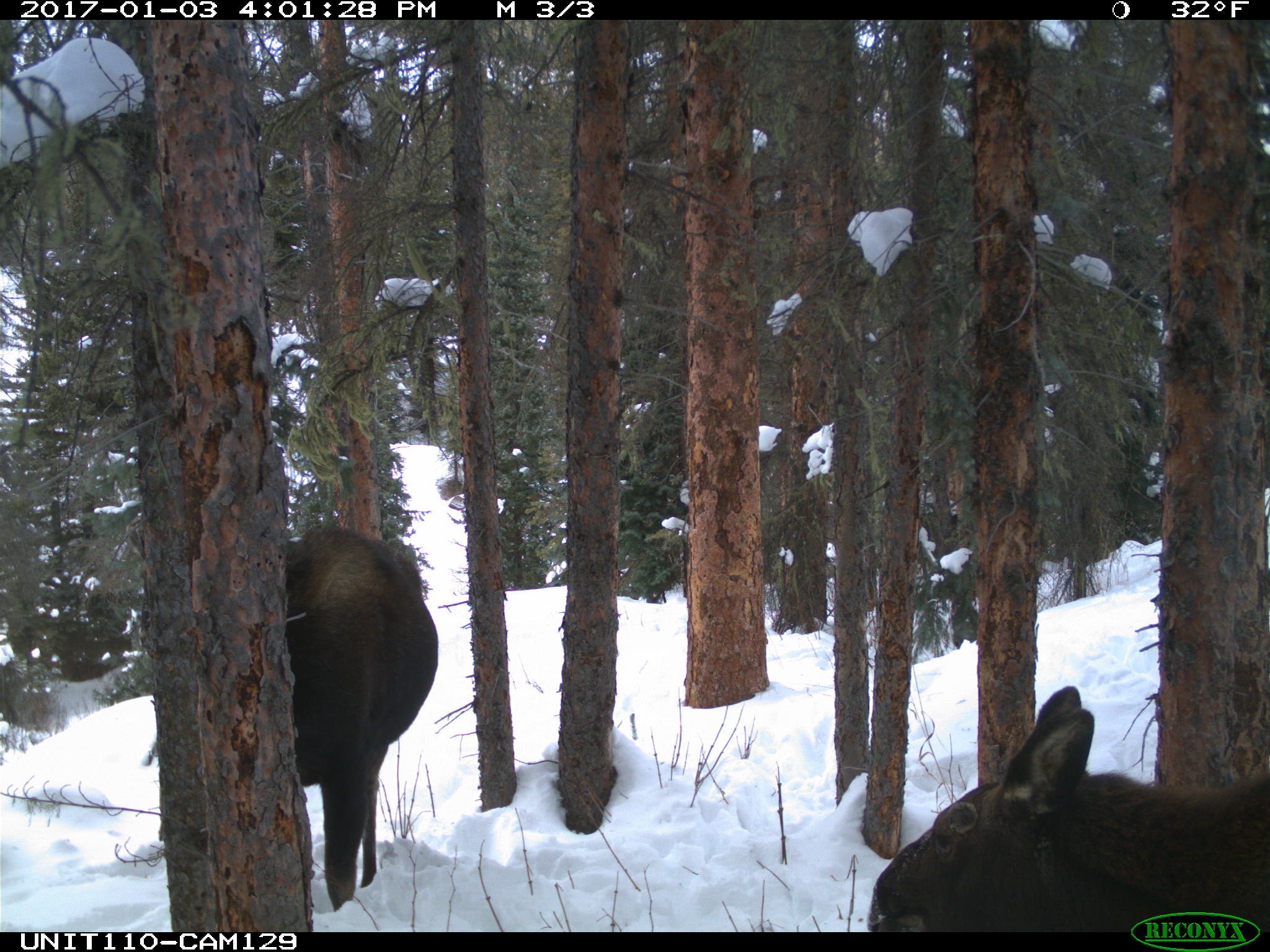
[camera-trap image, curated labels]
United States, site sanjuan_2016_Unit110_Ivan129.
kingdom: Animalia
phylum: Chordata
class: Mammalia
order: Artiodactyla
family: Cervidae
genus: Alces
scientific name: Alces alces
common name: moose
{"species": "Alces alces (moose)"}